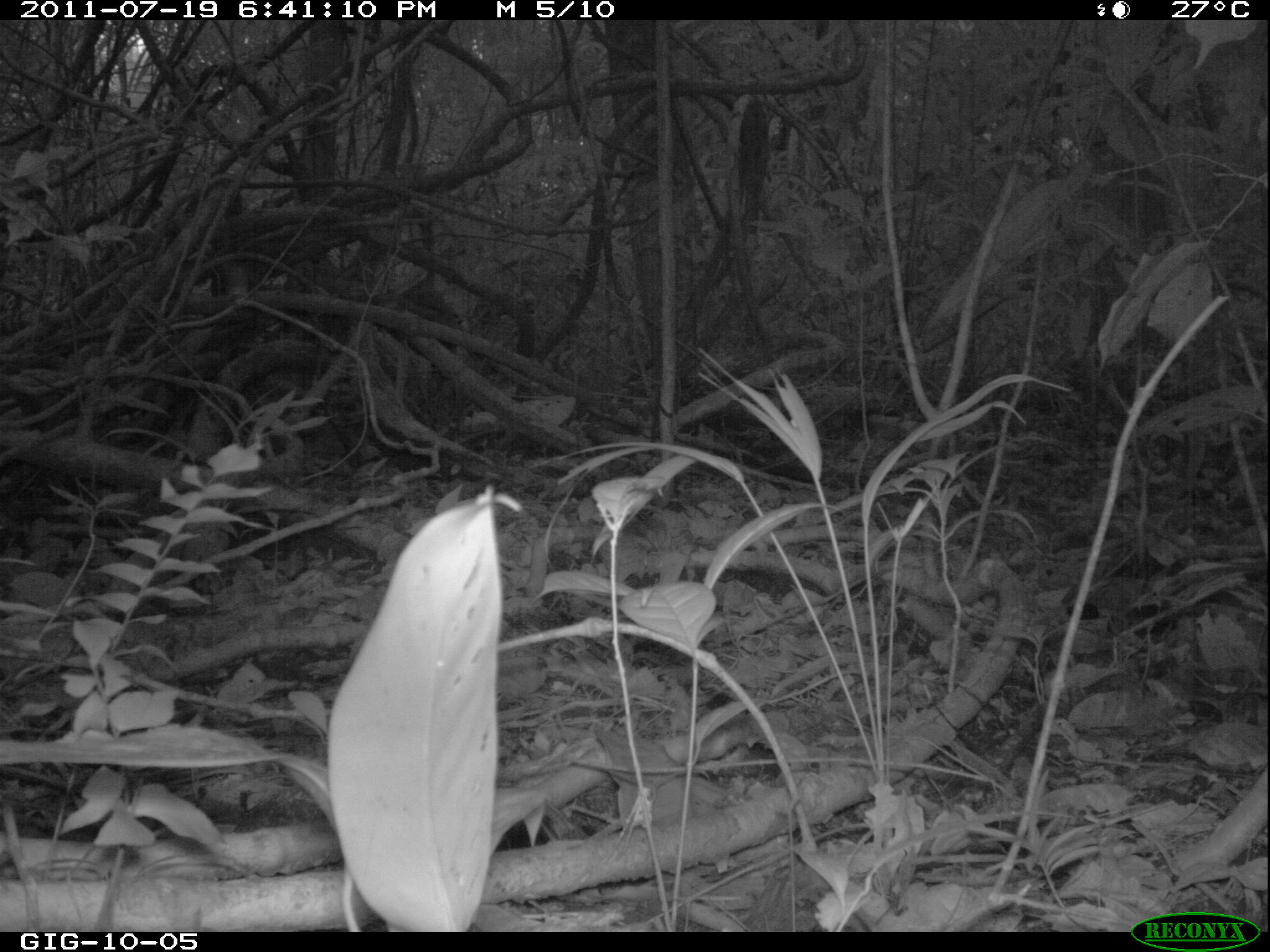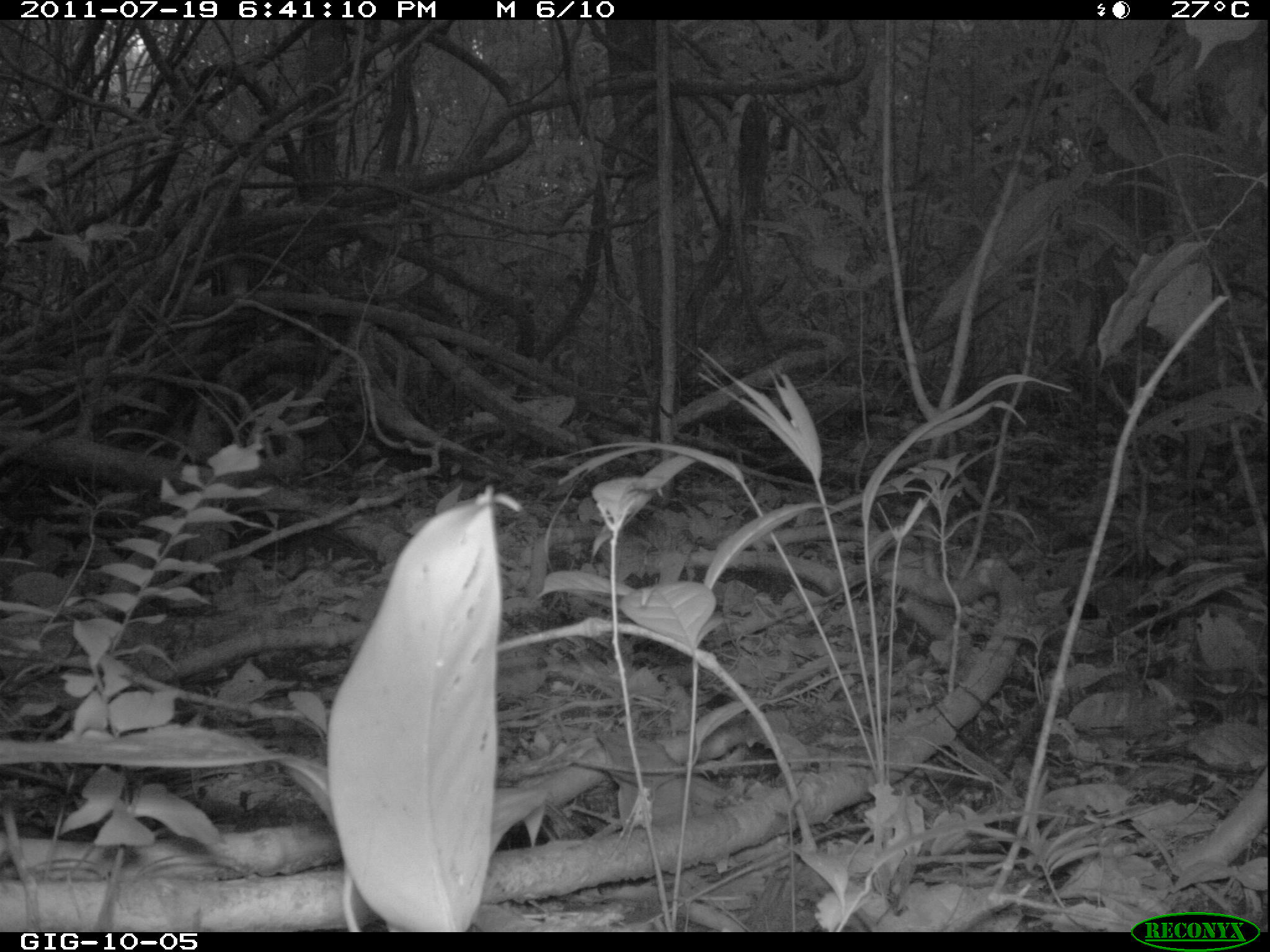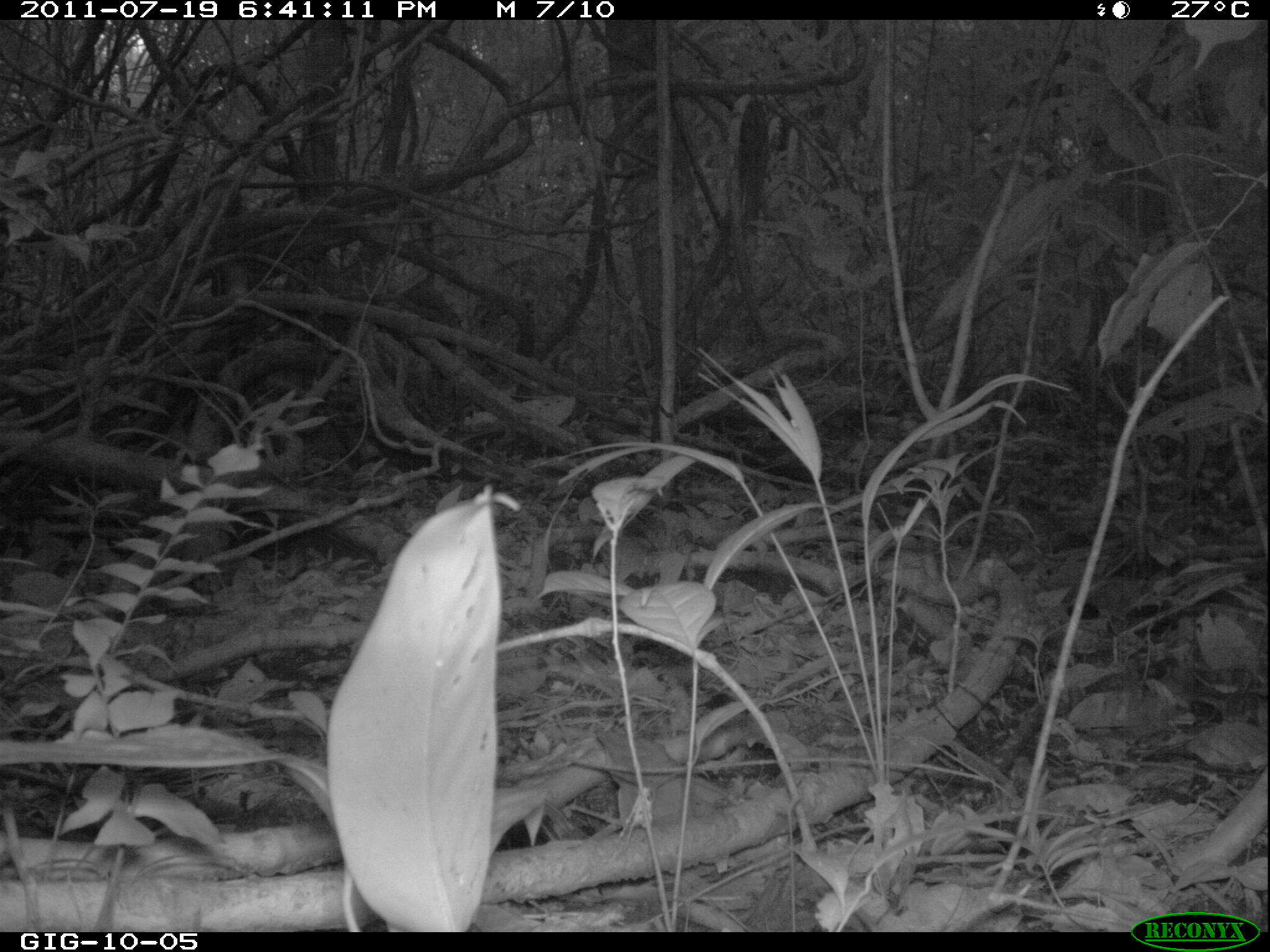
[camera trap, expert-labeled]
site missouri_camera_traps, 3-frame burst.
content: no animal present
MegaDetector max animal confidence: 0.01